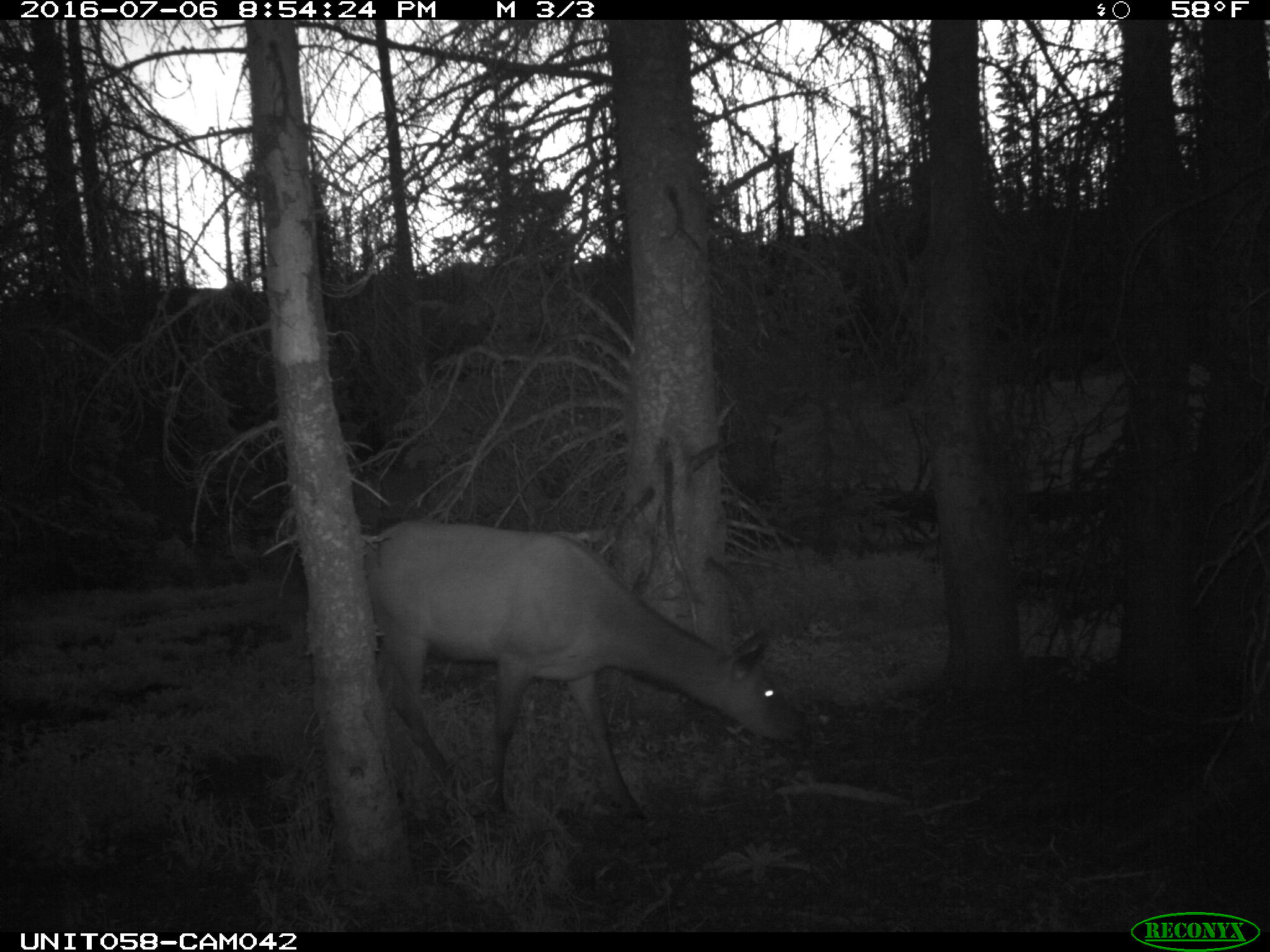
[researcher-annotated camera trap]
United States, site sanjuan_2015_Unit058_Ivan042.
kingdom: Animalia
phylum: Chordata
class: Mammalia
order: Artiodactyla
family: Cervidae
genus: Cervus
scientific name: Cervus elaphus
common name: red deer